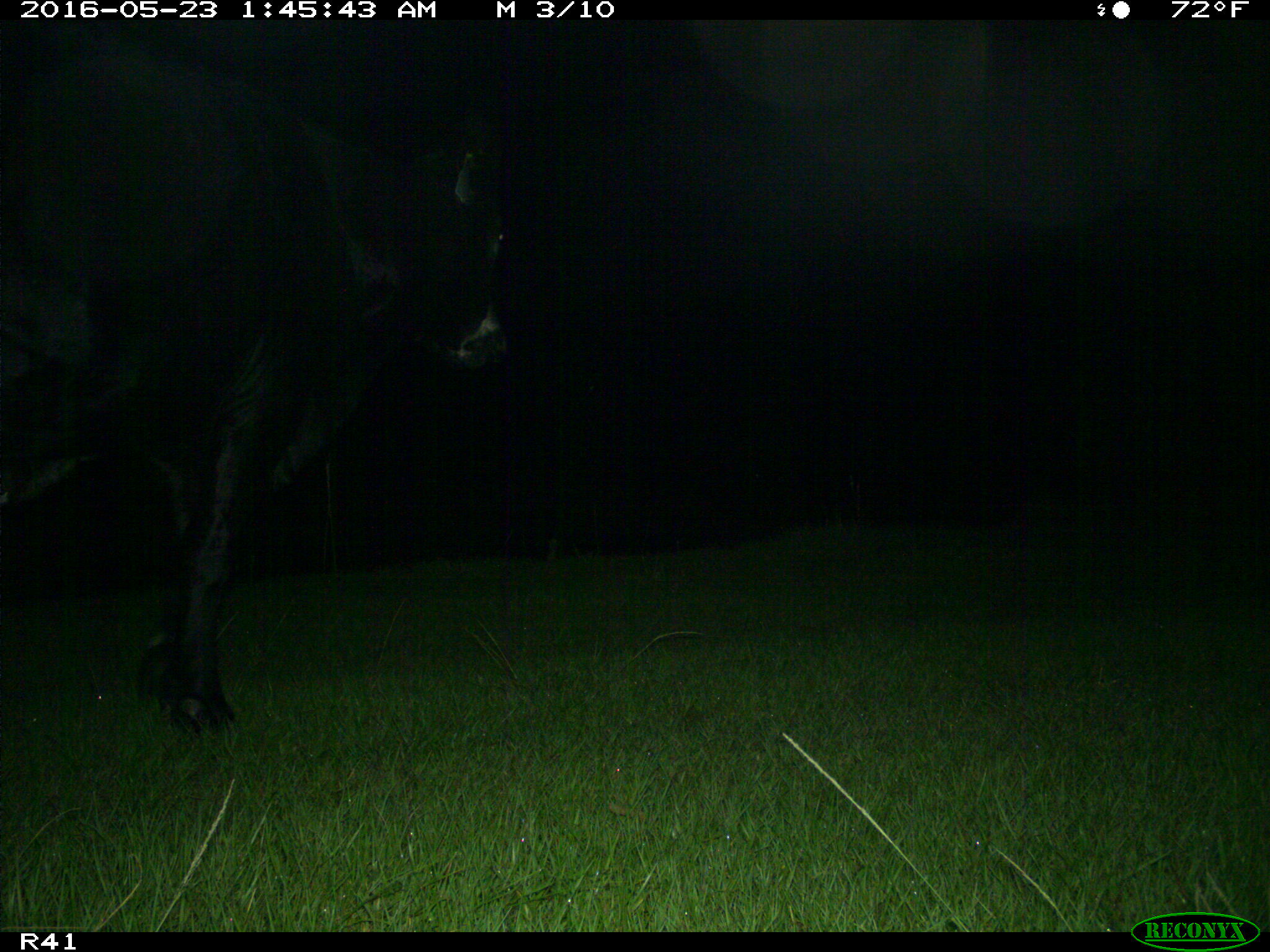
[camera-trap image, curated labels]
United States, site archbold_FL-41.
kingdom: Animalia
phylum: Chordata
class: Mammalia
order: Artiodactyla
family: Bovidae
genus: Bos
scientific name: Bos taurus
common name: domestic cow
Bos taurus (domestic cow).